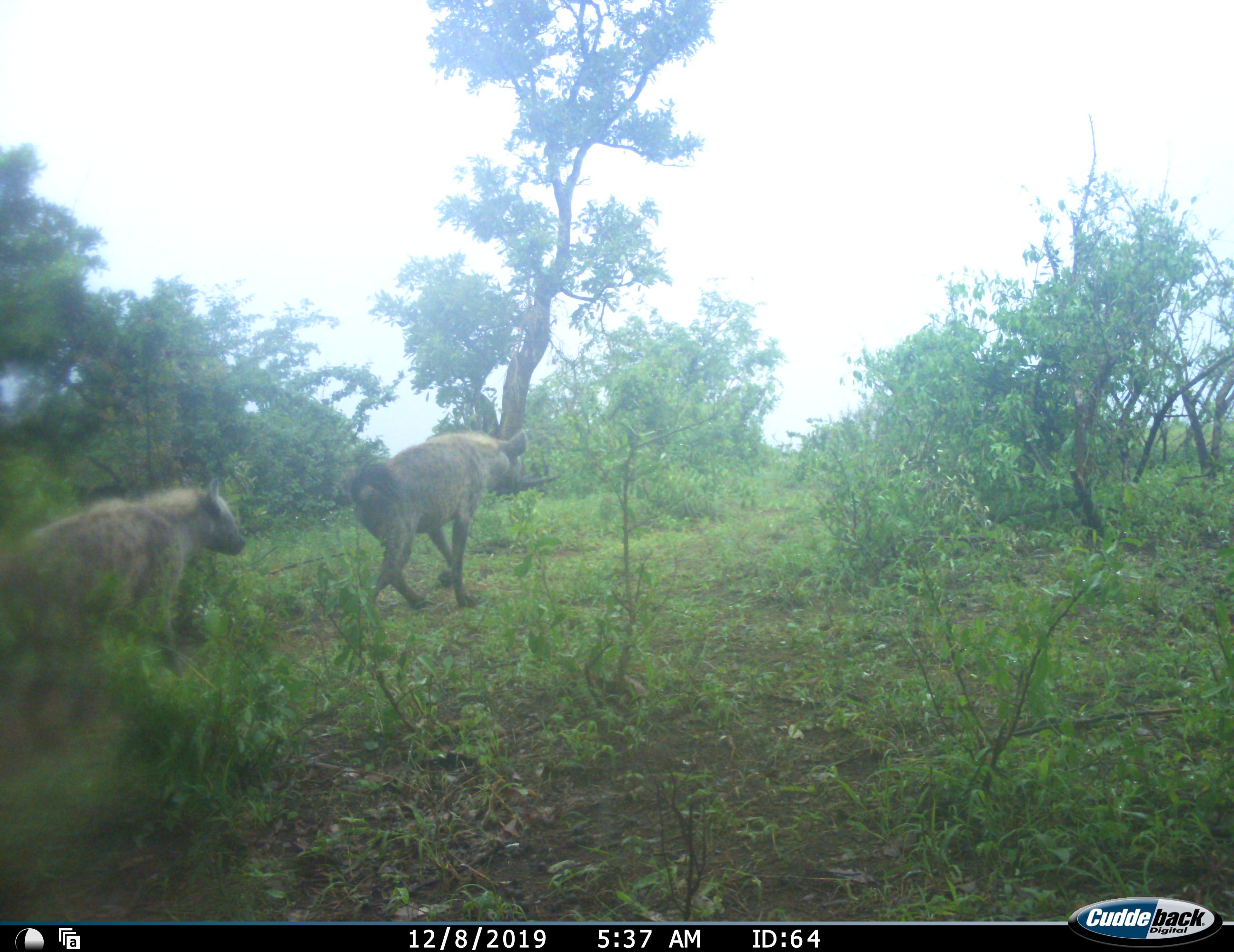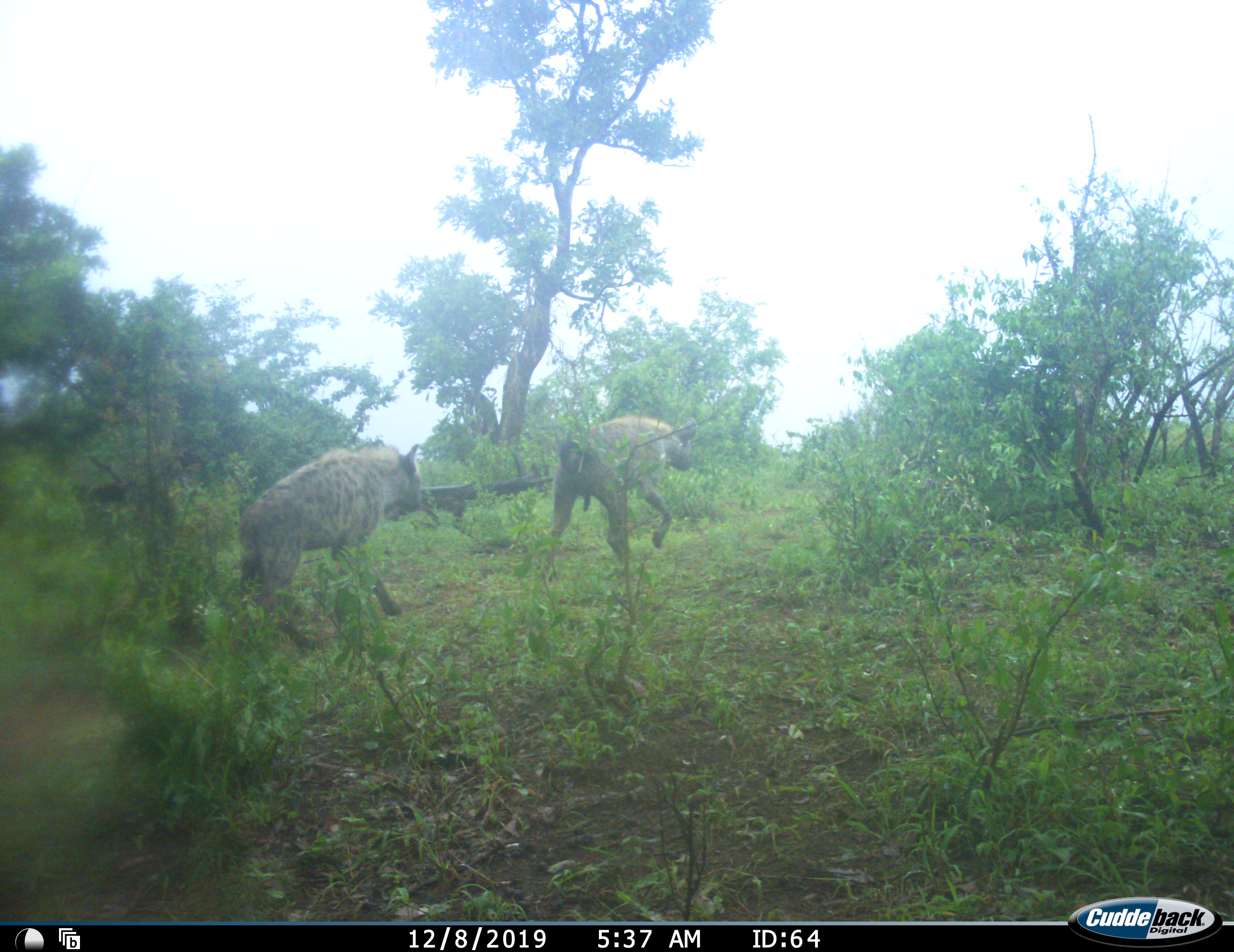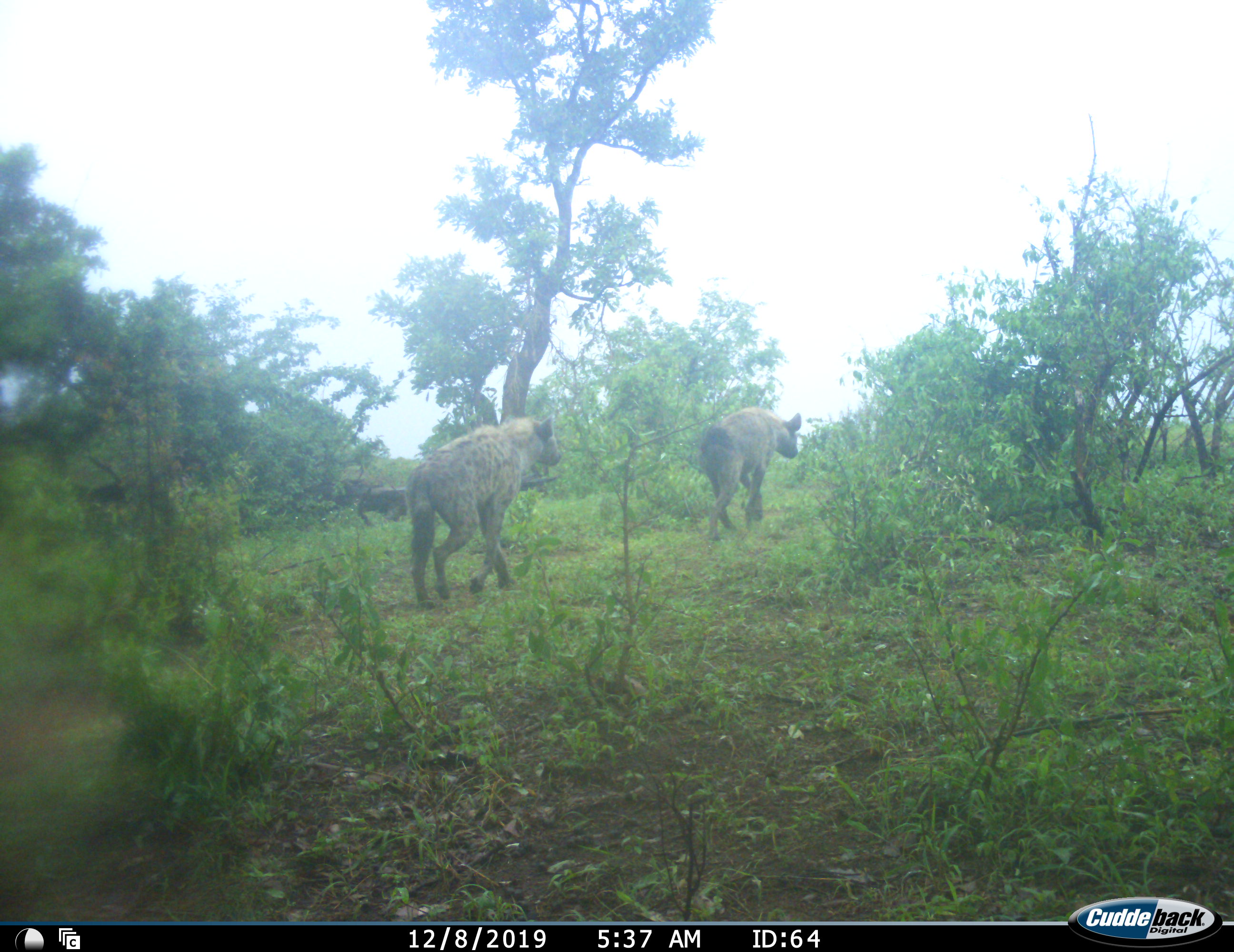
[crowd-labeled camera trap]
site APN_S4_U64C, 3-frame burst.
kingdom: Animalia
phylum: Chordata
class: Mammalia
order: Carnivora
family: Hyaenidae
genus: Crocuta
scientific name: Crocuta crocuta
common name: spotted hyena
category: hyenaspotted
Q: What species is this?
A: Hyenaspotted (spotted hyena) (Crocuta crocuta).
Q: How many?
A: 2.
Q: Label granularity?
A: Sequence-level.